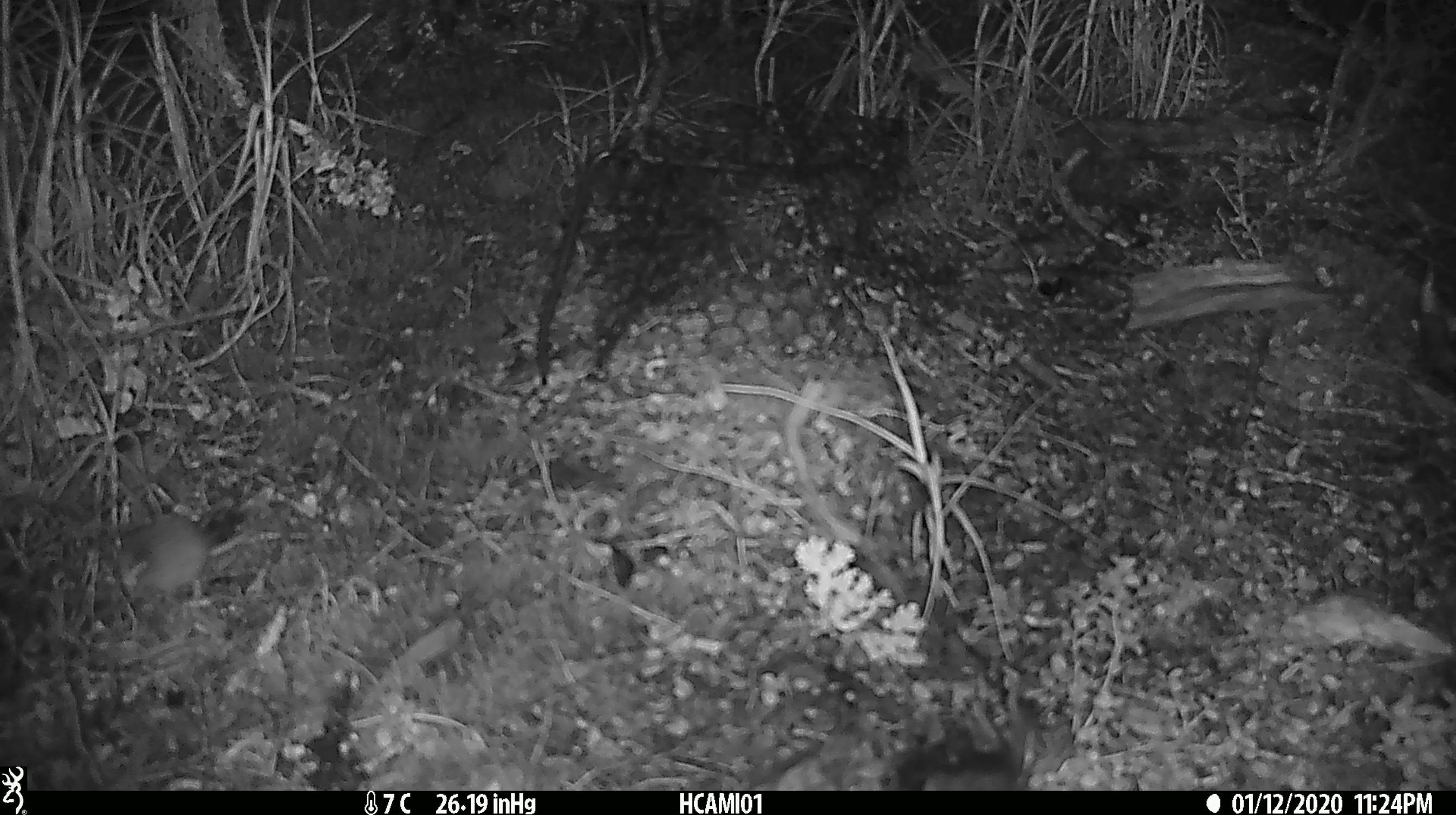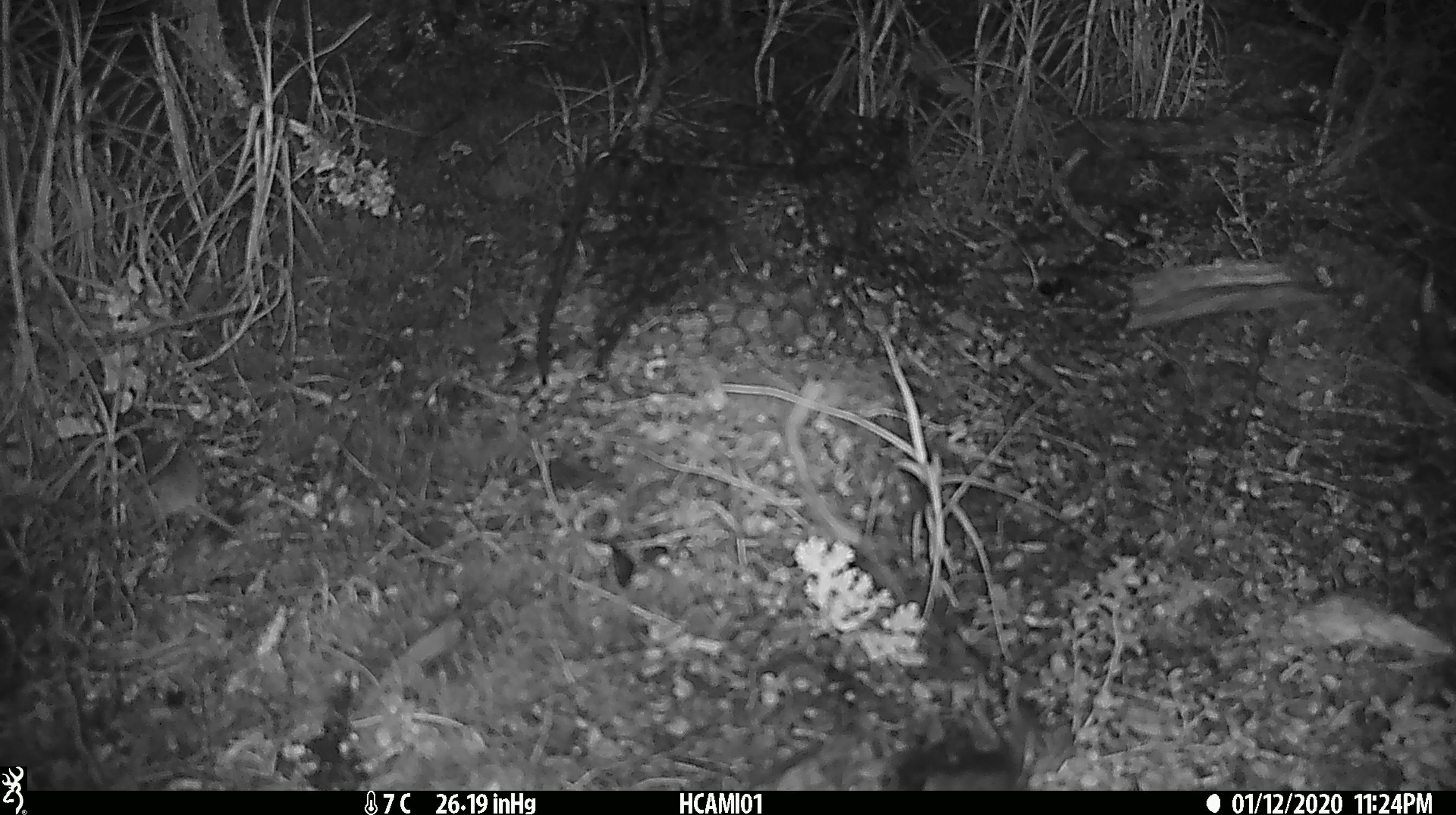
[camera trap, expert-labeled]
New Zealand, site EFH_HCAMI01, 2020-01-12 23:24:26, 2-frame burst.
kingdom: Animalia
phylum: Chordata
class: Mammalia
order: Rodentia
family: Muridae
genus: Mus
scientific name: Mus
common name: mouse